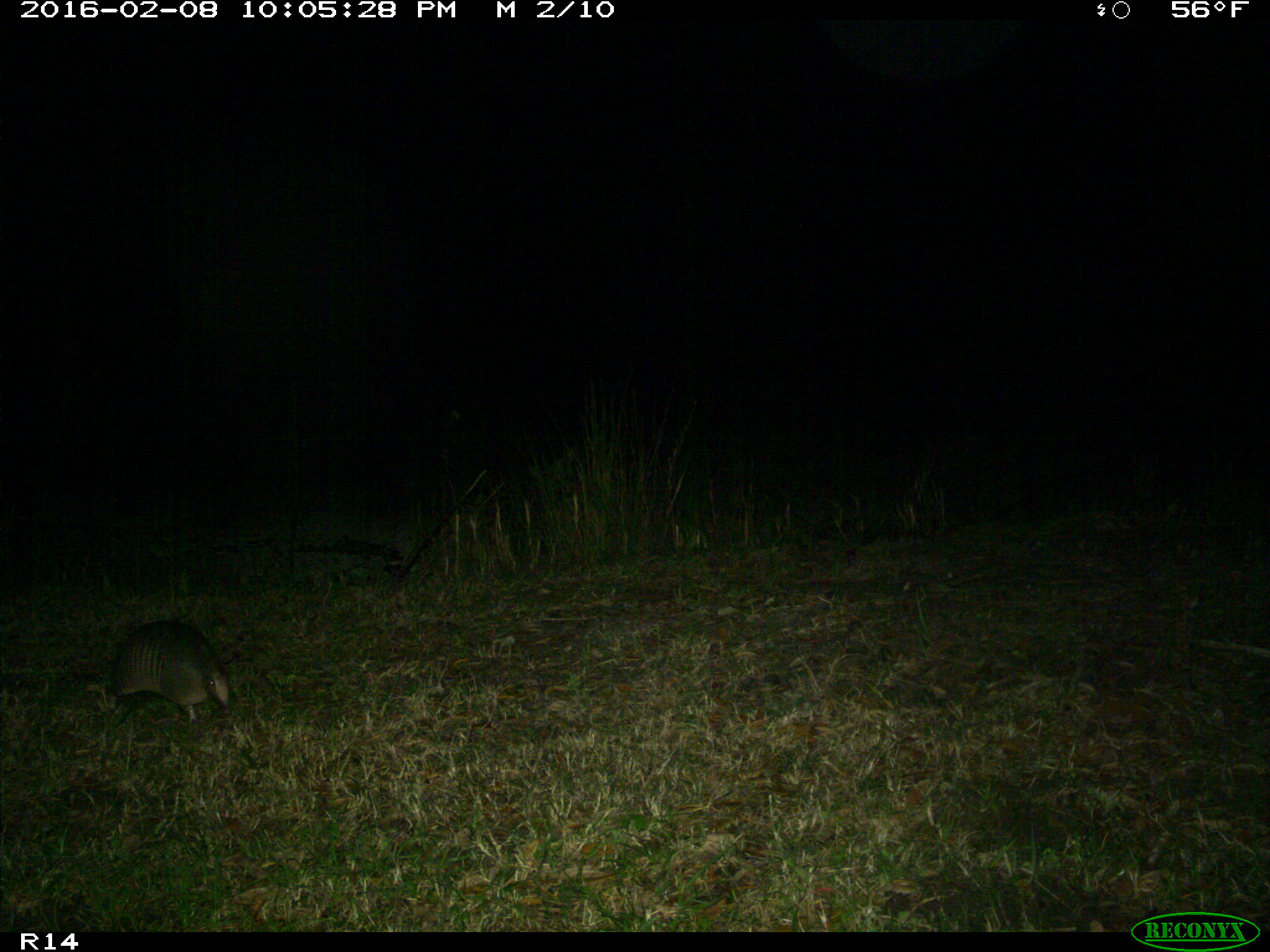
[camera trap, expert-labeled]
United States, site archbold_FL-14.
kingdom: Animalia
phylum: Chordata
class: Mammalia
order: Cingulata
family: Dasypodidae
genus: Dasypus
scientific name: Dasypus novemcinctus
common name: nine-banded armadillo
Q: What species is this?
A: Dasypus novemcinctus (nine-banded armadillo).